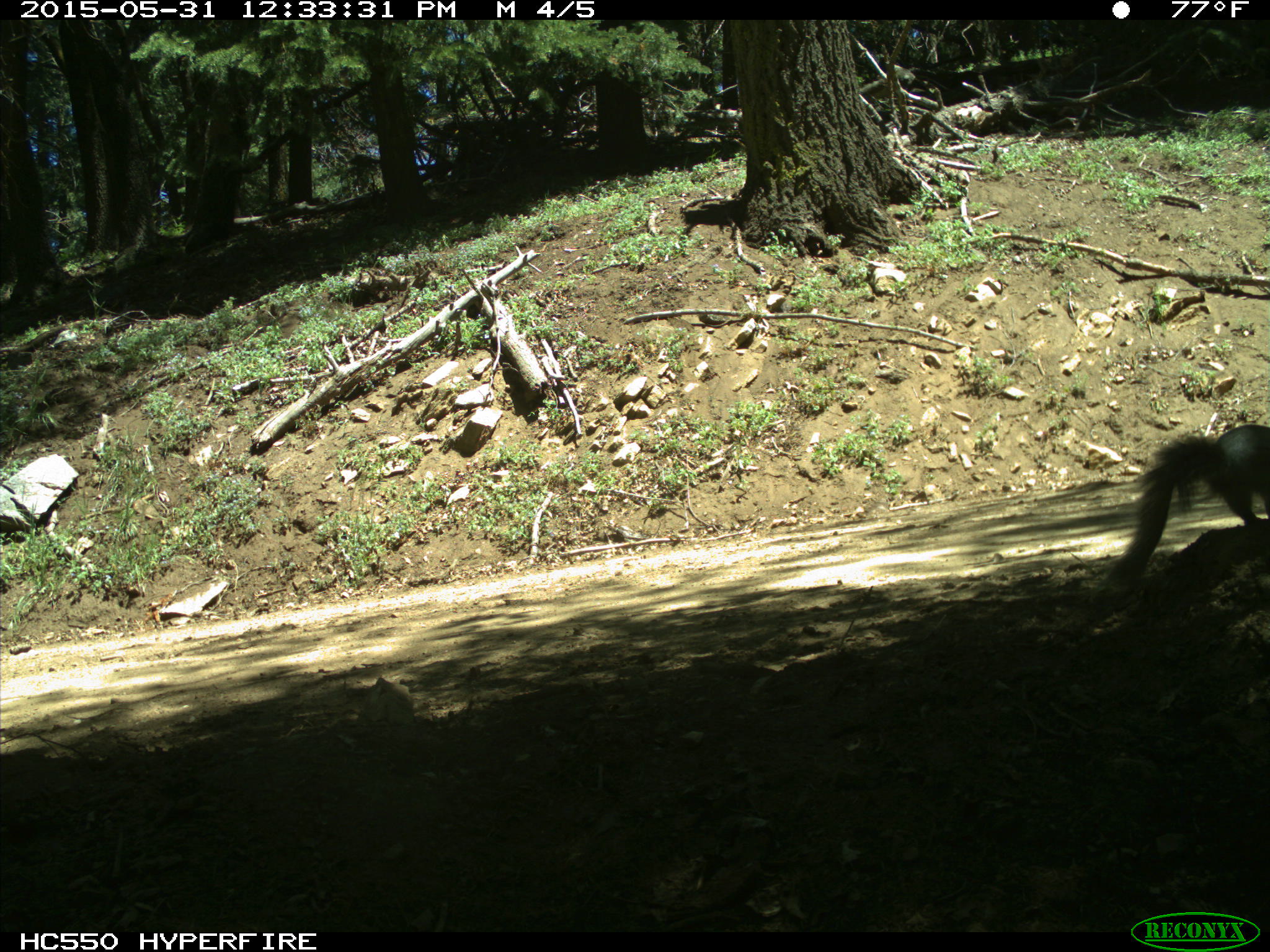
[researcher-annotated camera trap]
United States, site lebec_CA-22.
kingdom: Animalia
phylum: Chordata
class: Mammalia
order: Rodentia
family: Sciuridae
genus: Sciurus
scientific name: Sciurus carolinensis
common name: eastern gray squirrel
Sciurus carolinensis (eastern gray squirrel).